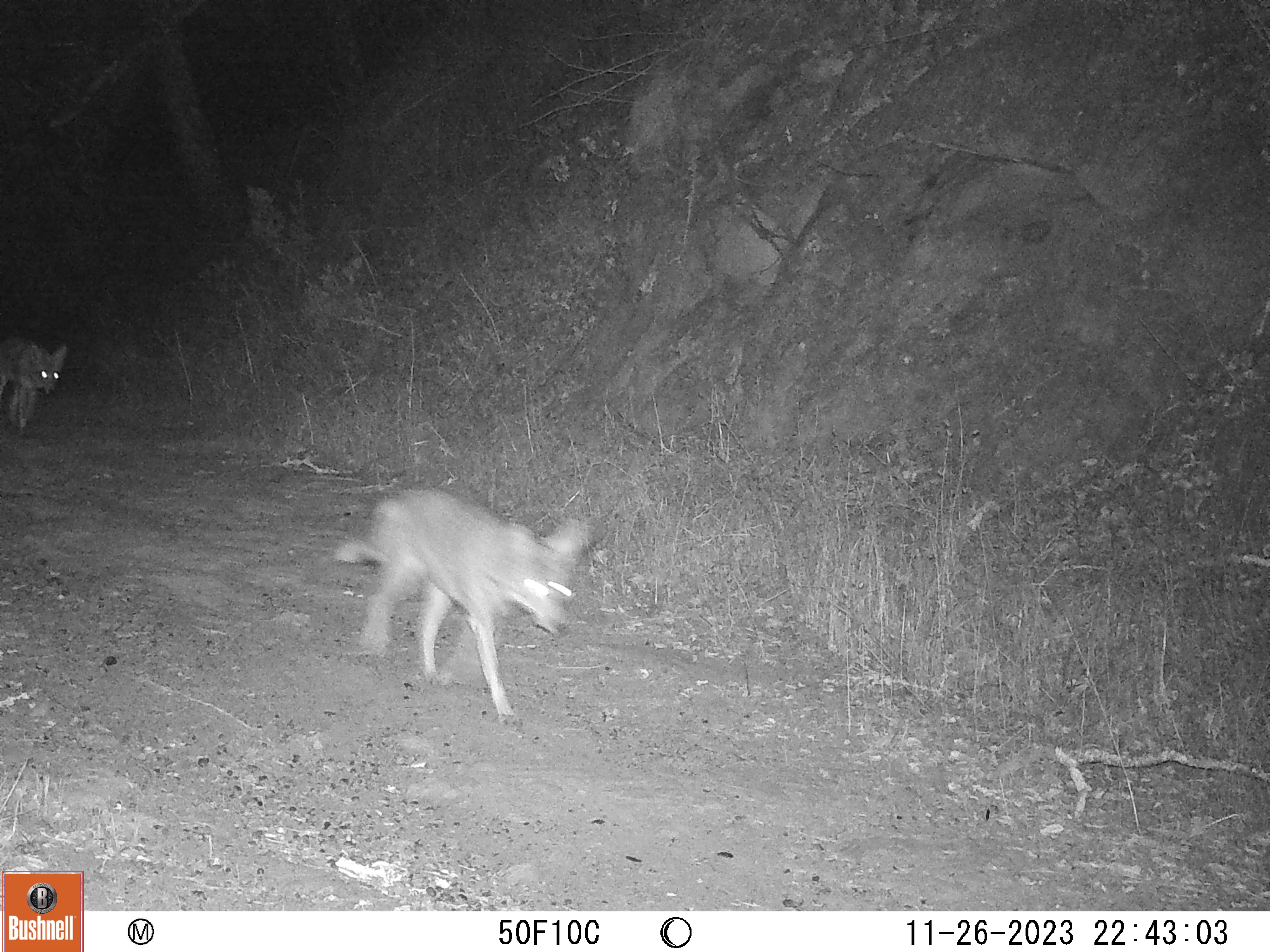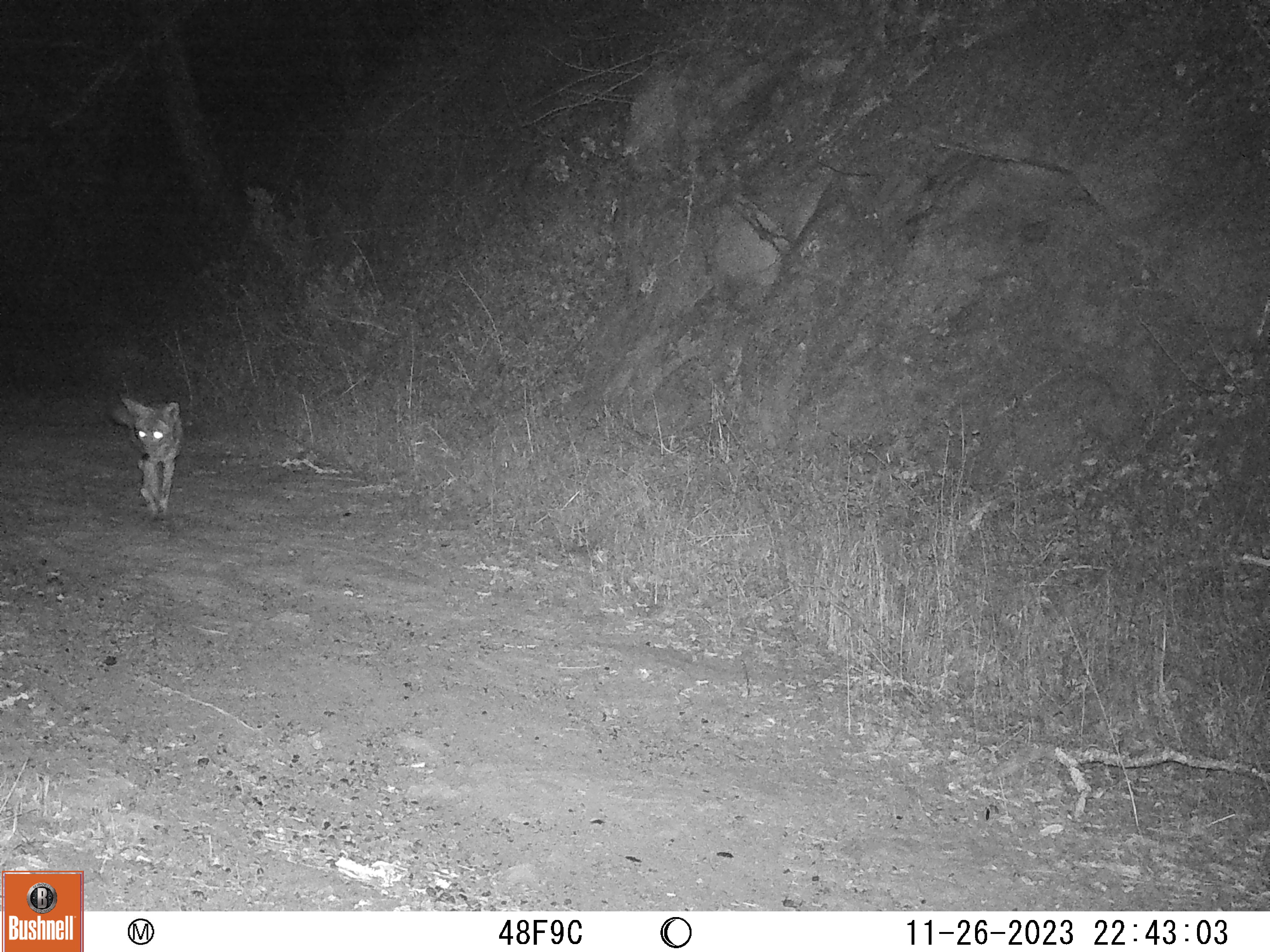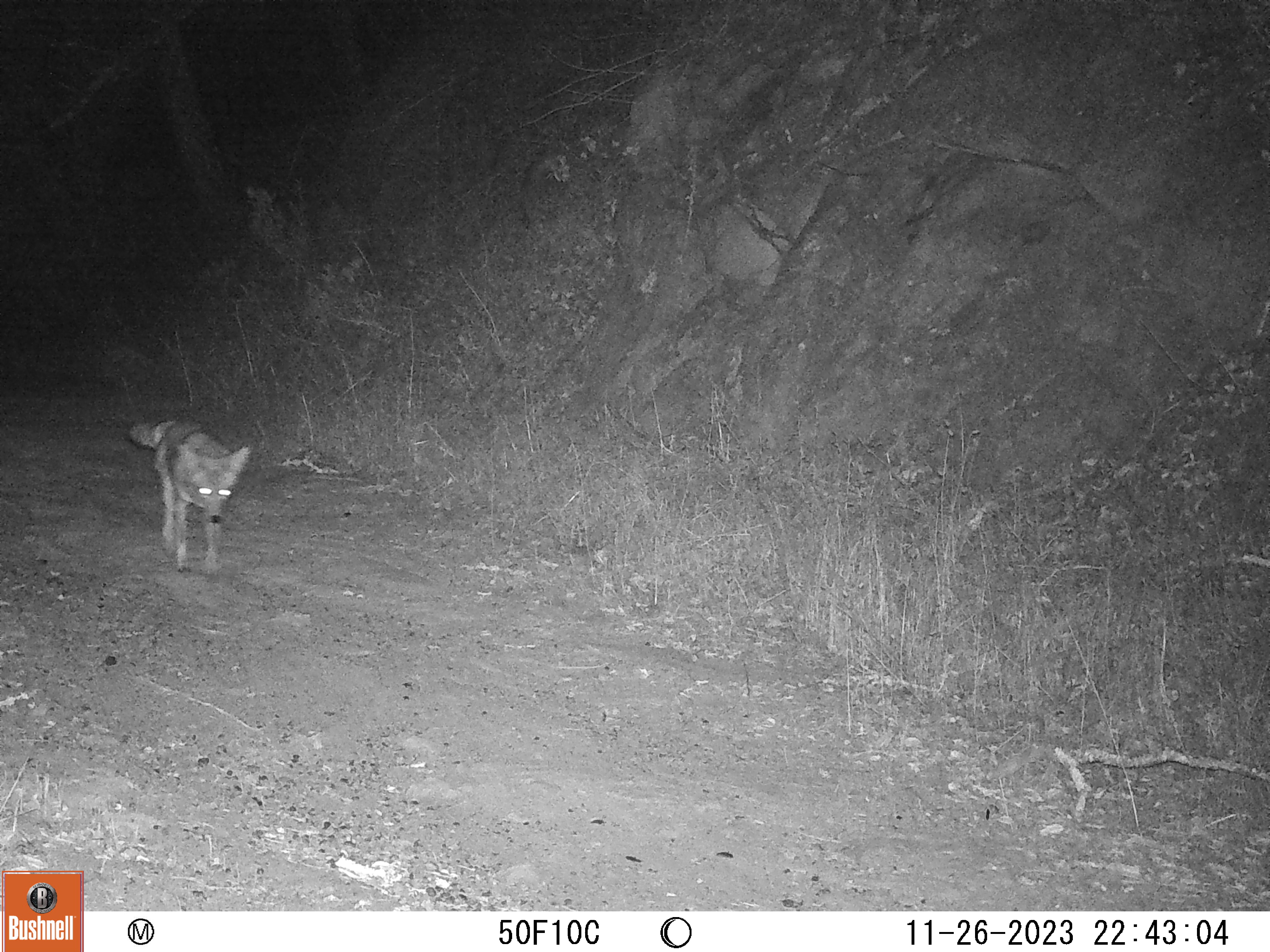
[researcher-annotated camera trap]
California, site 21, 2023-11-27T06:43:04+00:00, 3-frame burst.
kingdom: Animalia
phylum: Chordata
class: Mammalia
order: Carnivora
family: Canidae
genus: Canis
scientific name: Canis latrans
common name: coyote